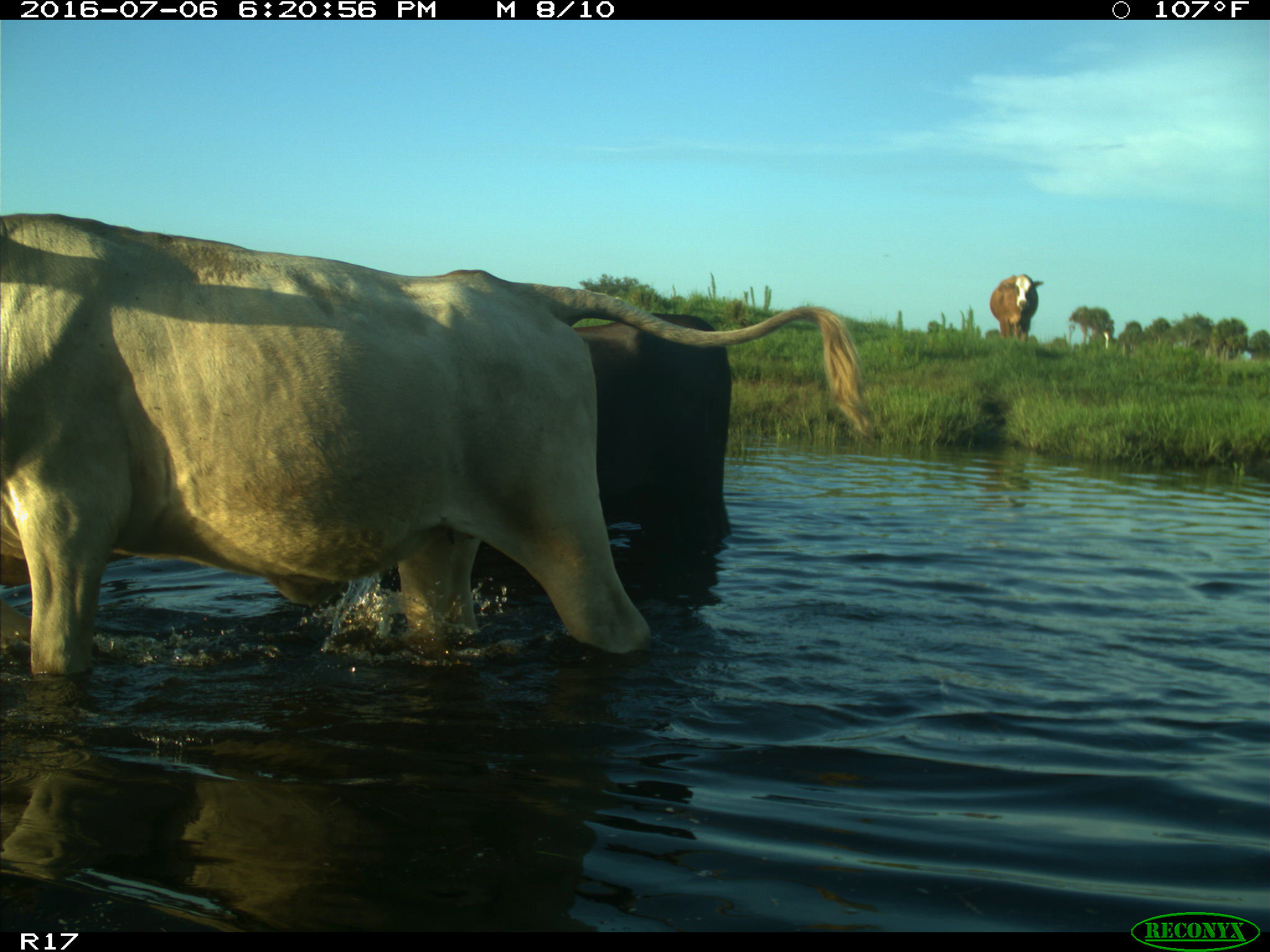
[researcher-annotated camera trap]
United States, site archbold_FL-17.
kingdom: Animalia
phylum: Chordata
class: Mammalia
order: Artiodactyla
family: Bovidae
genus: Bos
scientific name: Bos taurus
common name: domestic cow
Bos taurus (domestic cow).